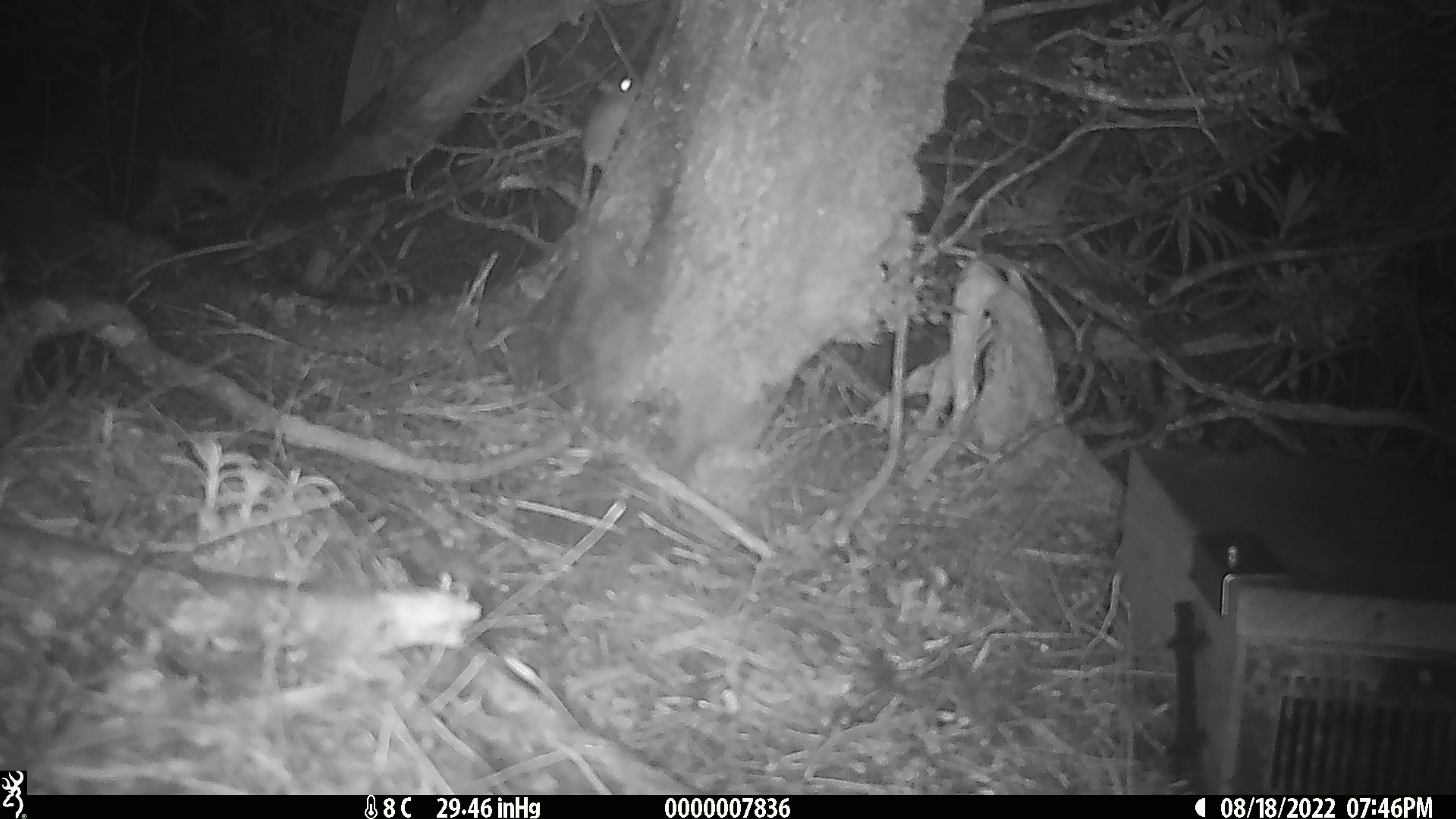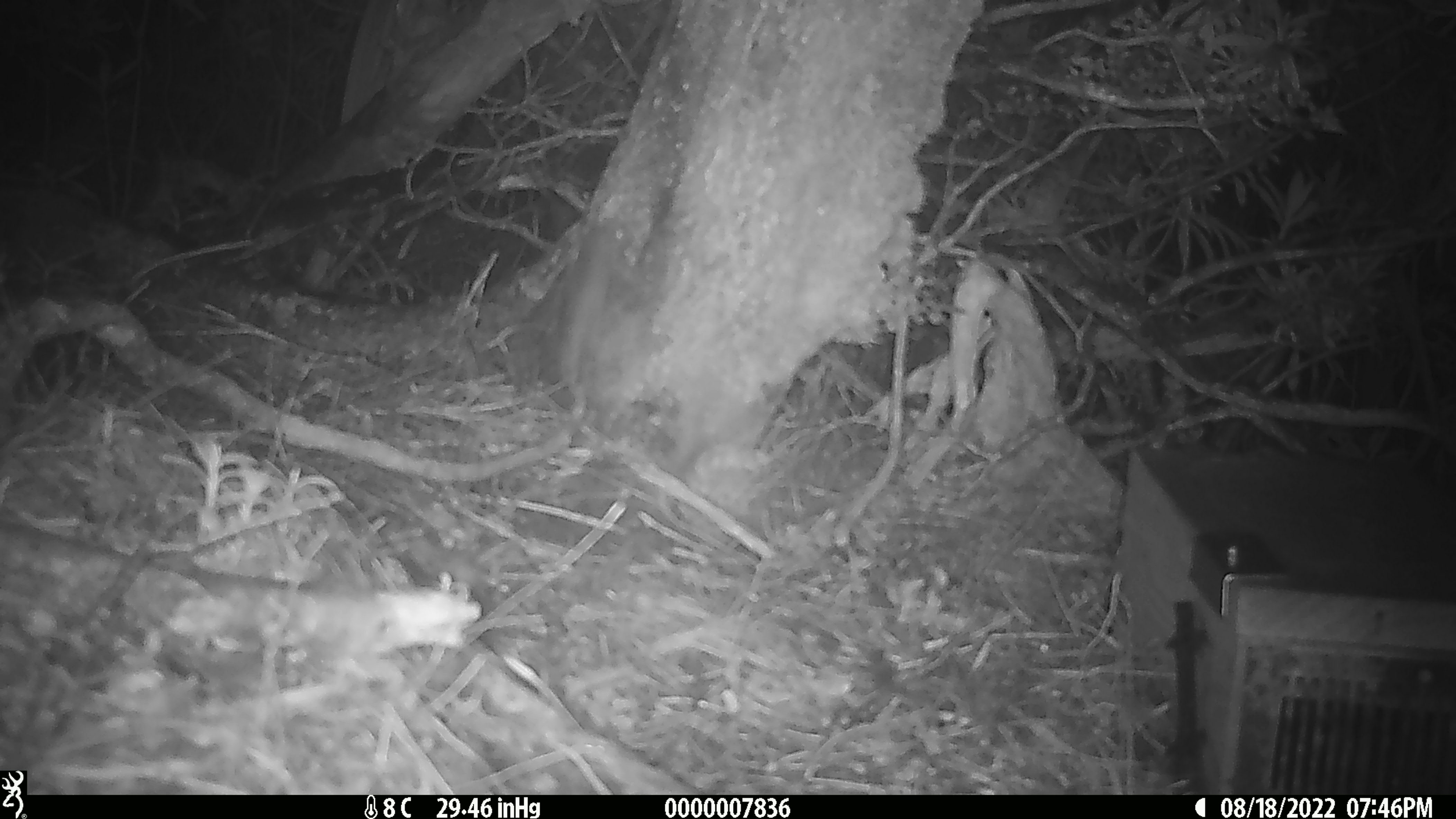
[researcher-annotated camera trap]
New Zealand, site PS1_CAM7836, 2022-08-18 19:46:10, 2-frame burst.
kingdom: Animalia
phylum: Chordata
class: Mammalia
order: Rodentia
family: Muridae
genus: Mus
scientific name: Mus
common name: mouse